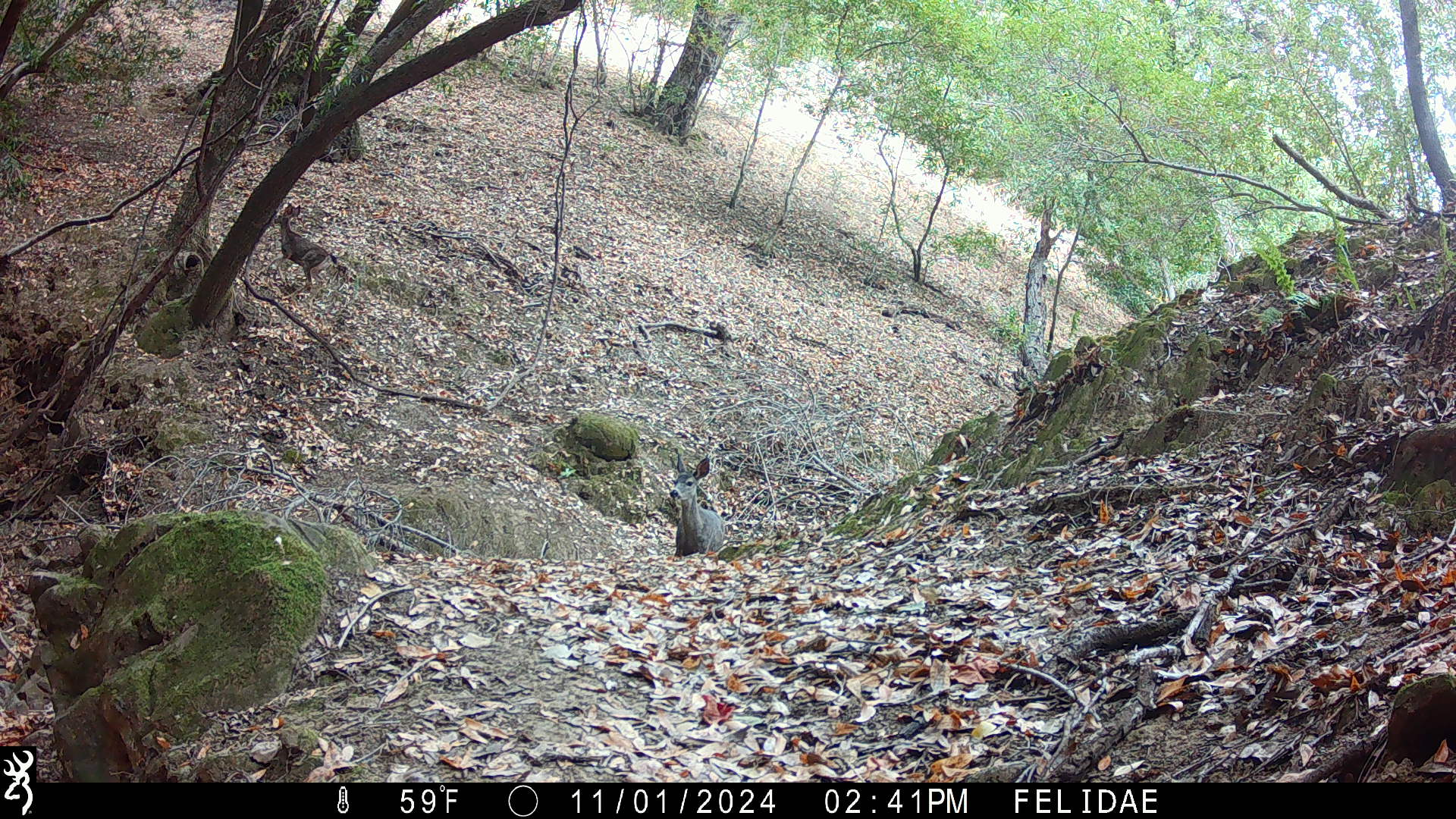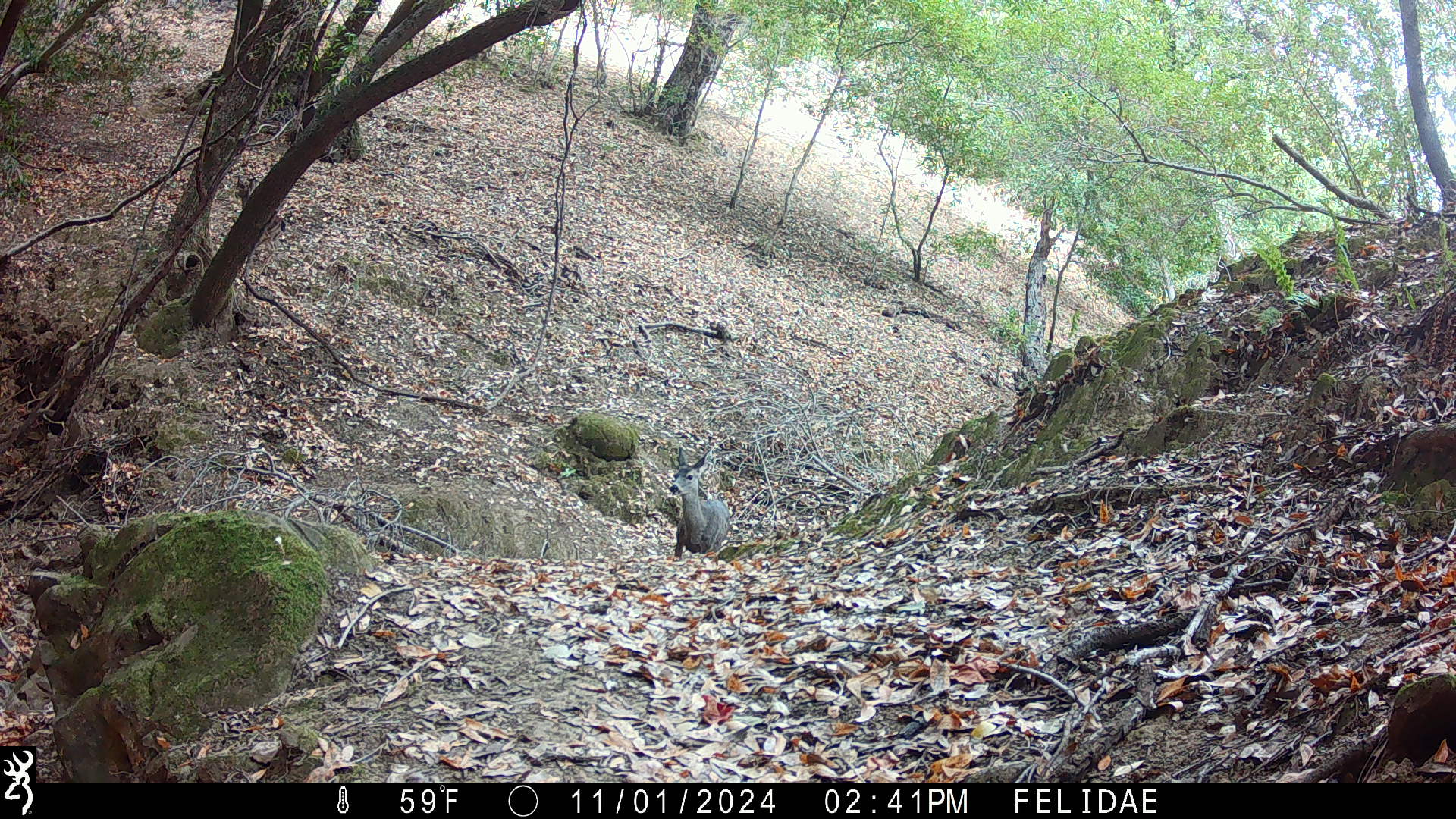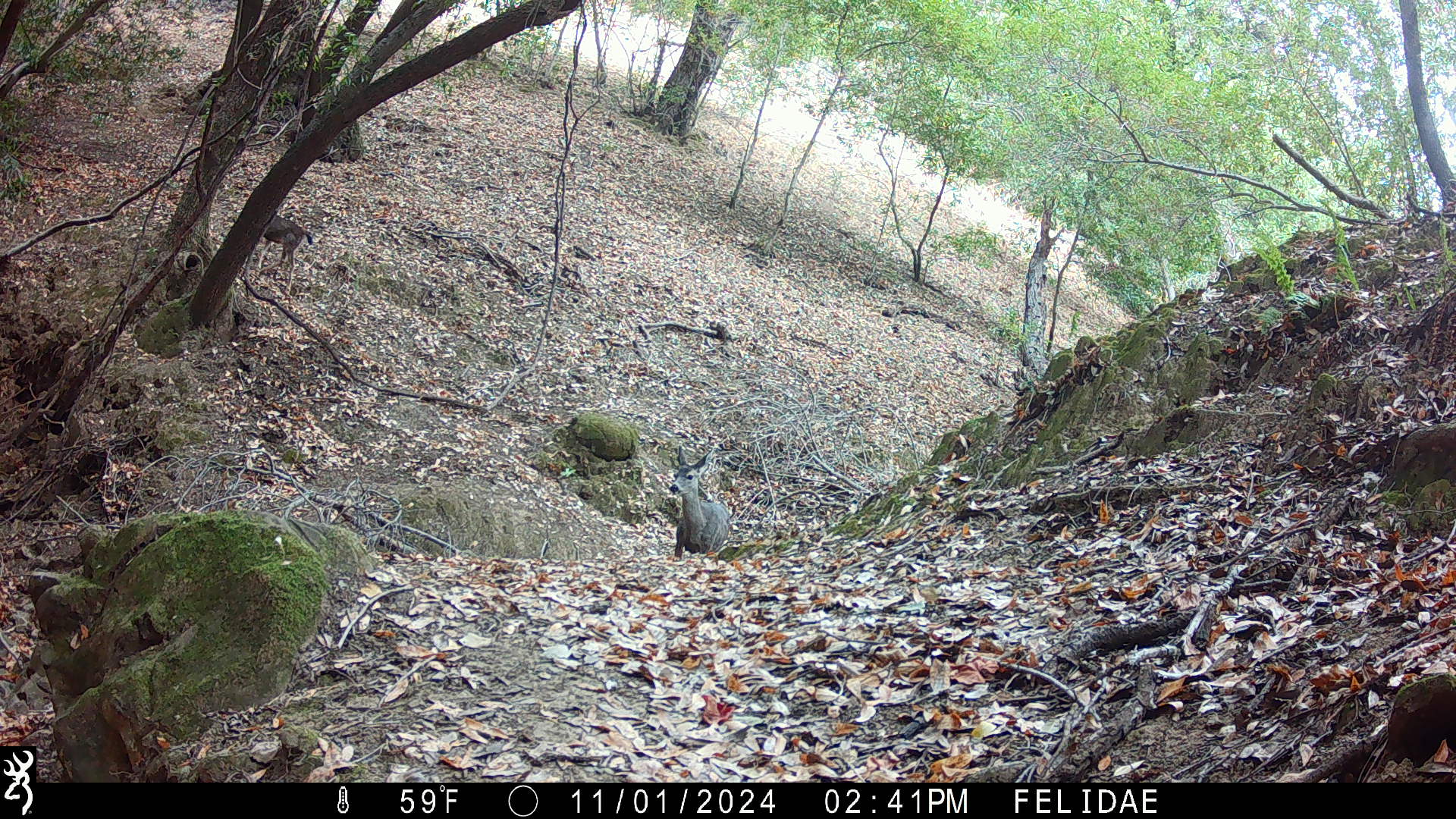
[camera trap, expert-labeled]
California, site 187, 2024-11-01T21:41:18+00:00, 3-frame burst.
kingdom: Animalia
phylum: Chordata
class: Mammalia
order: Artiodactyla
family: Cervidae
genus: Odocoileus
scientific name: Odocoileus hemionus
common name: mule deer